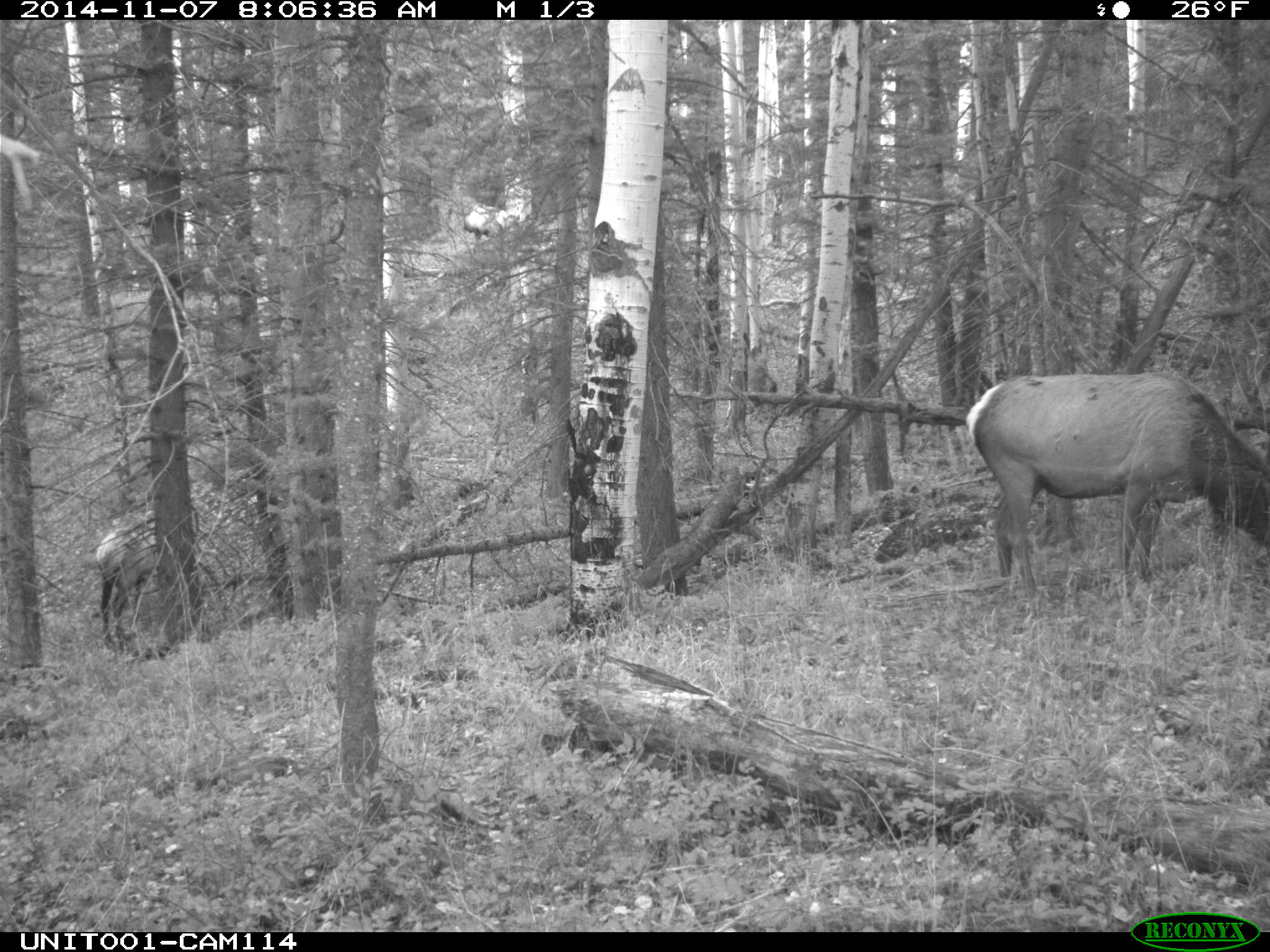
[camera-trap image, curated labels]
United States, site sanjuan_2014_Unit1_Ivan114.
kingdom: Animalia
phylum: Chordata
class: Mammalia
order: Artiodactyla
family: Cervidae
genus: Cervus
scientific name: Cervus elaphus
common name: red deer